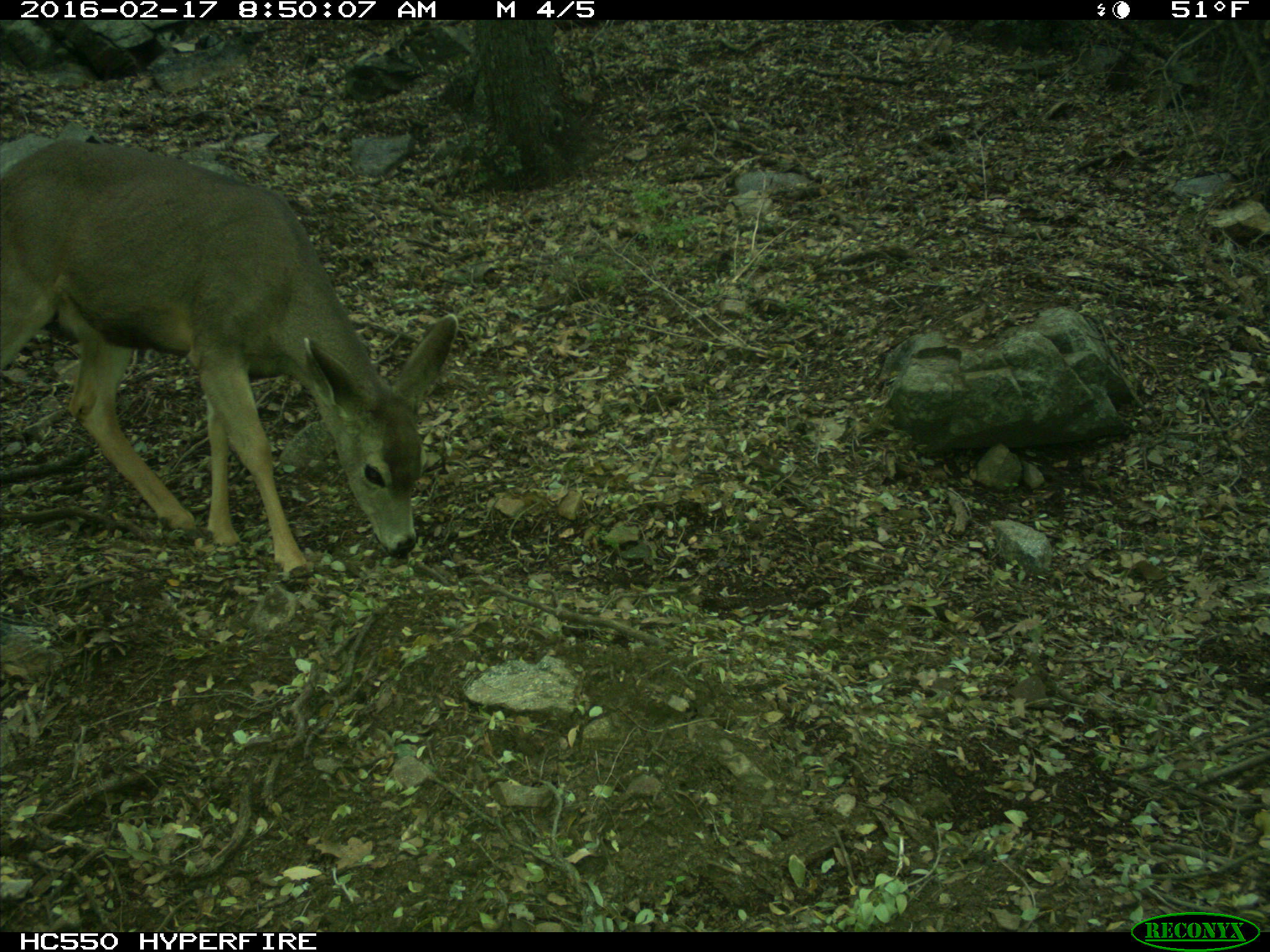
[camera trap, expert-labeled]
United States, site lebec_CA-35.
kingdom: Animalia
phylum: Chordata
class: Mammalia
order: Artiodactyla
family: Cervidae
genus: Odocoileus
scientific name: Odocoileus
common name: deer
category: unidentified deer